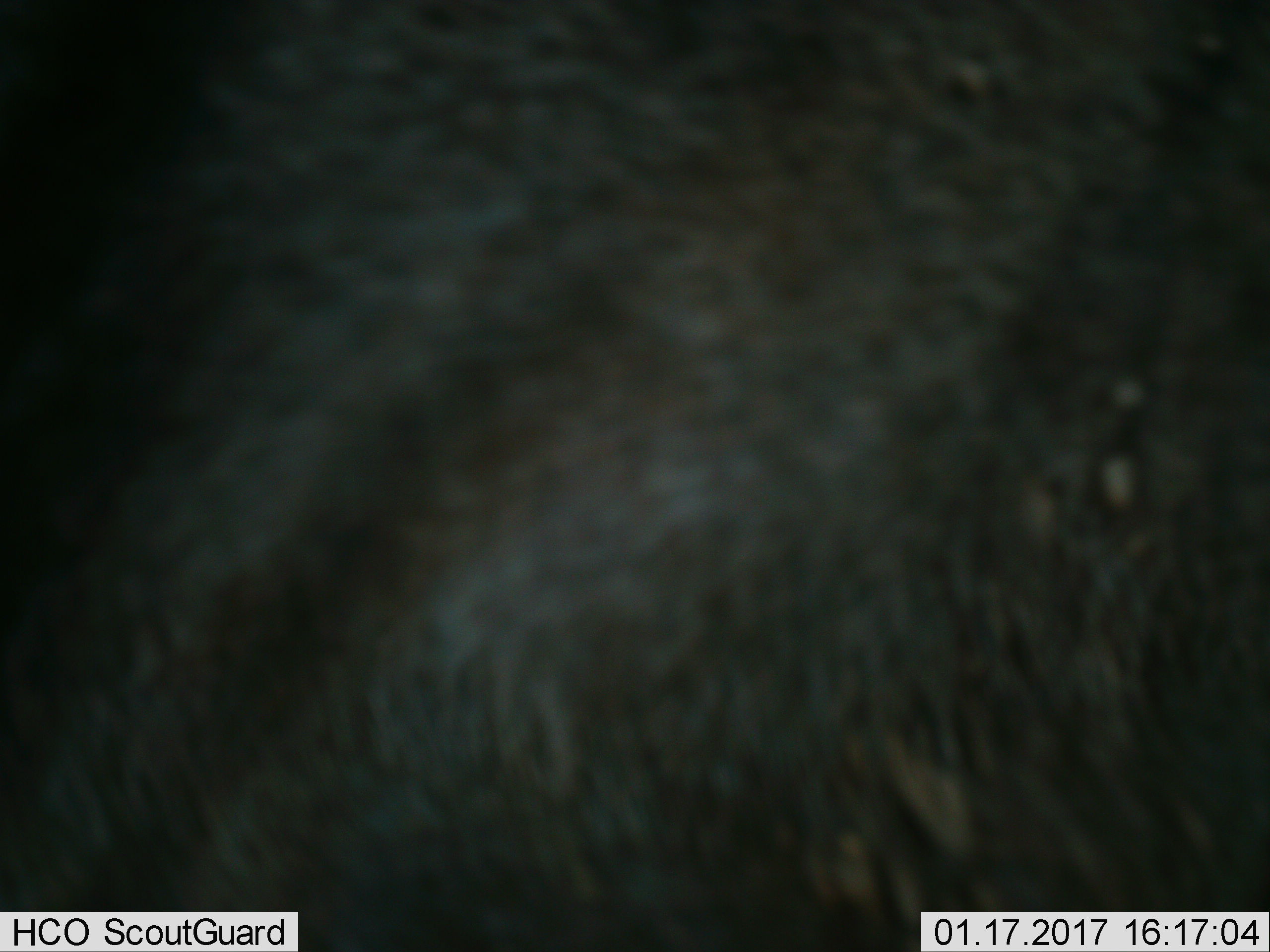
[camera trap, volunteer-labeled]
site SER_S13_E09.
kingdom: Animalia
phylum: Chordata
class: Mammalia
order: Artiodactyla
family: Bovidae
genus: Connochaetes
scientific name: Connochaetes taurinus taurinus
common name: blue wildebeest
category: wildebeestblue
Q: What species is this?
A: Wildebeestblue (blue wildebeest) (Connochaetes taurinus taurinus).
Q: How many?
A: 1.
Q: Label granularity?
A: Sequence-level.